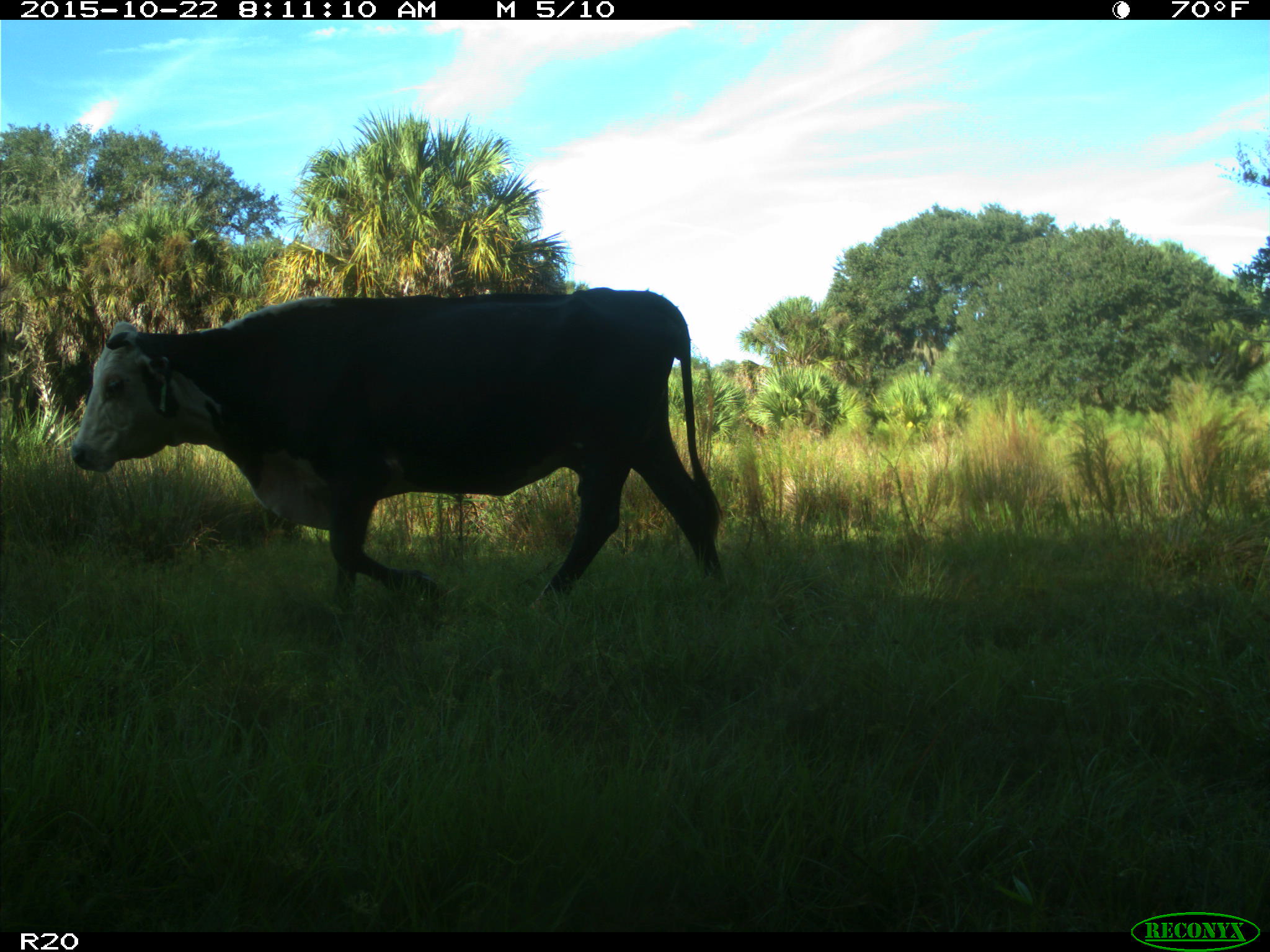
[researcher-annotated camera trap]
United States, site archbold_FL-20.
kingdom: Animalia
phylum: Chordata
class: Mammalia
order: Artiodactyla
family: Bovidae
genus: Bos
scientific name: Bos taurus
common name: domestic cow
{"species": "Bos taurus (domestic cow)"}